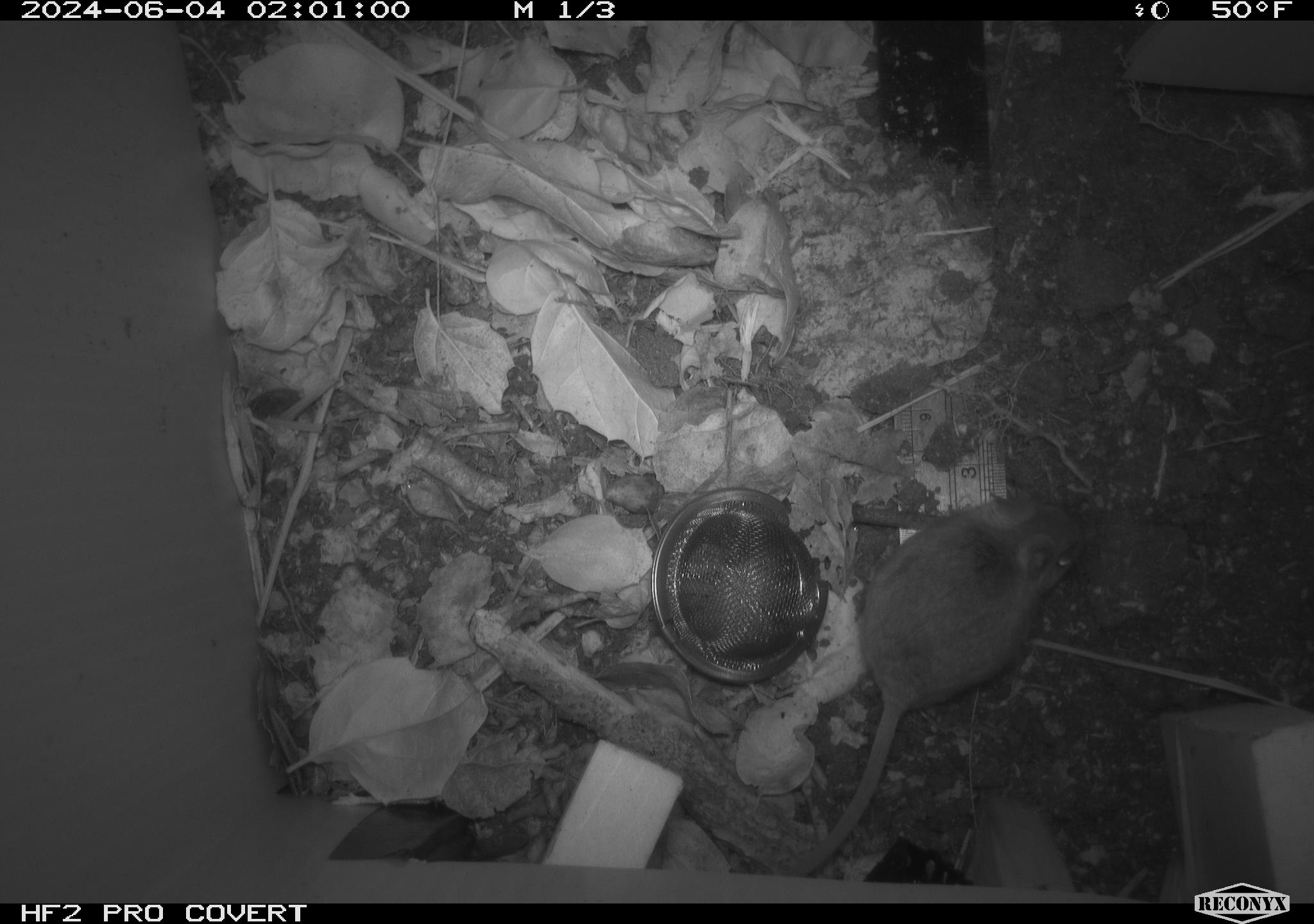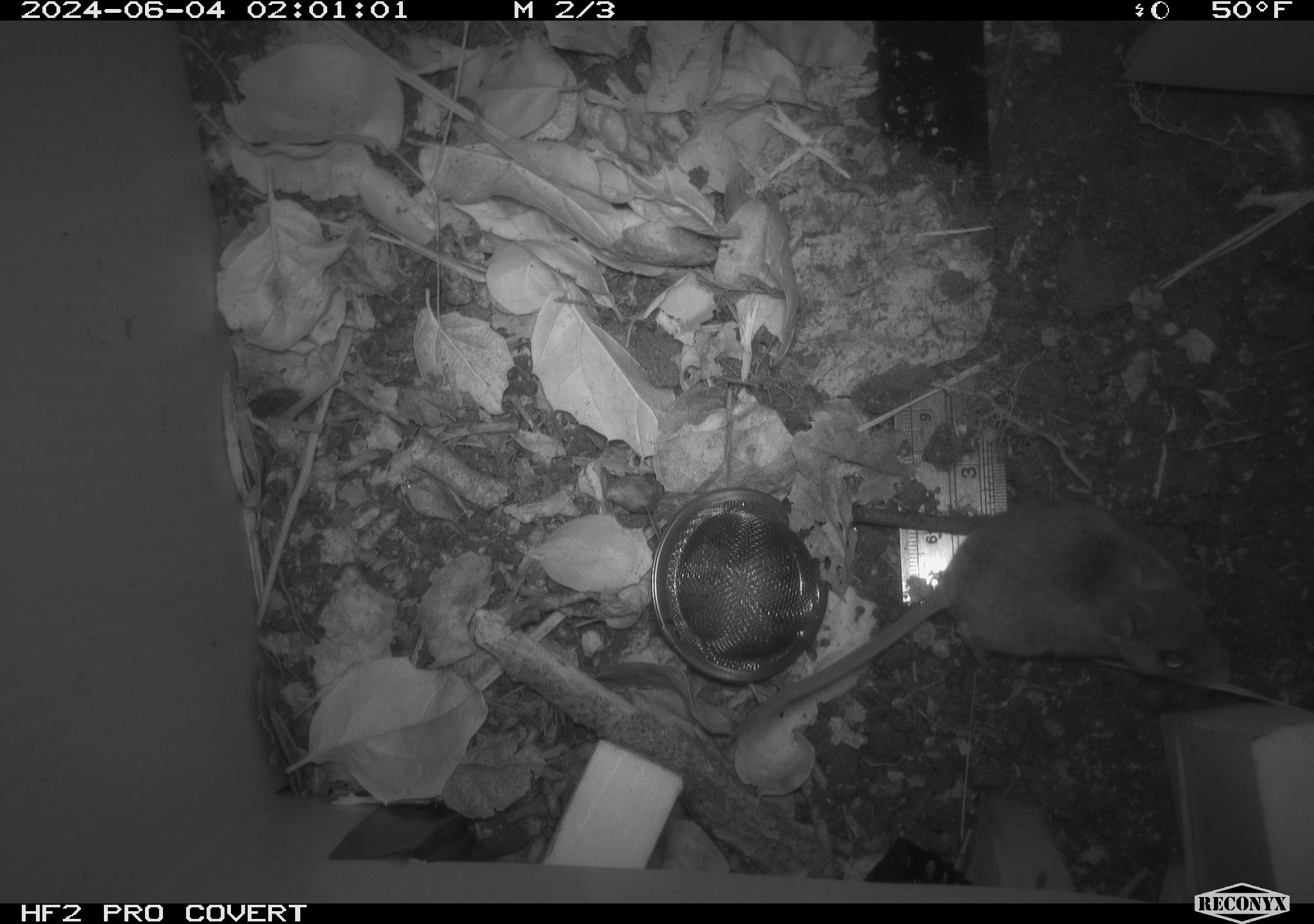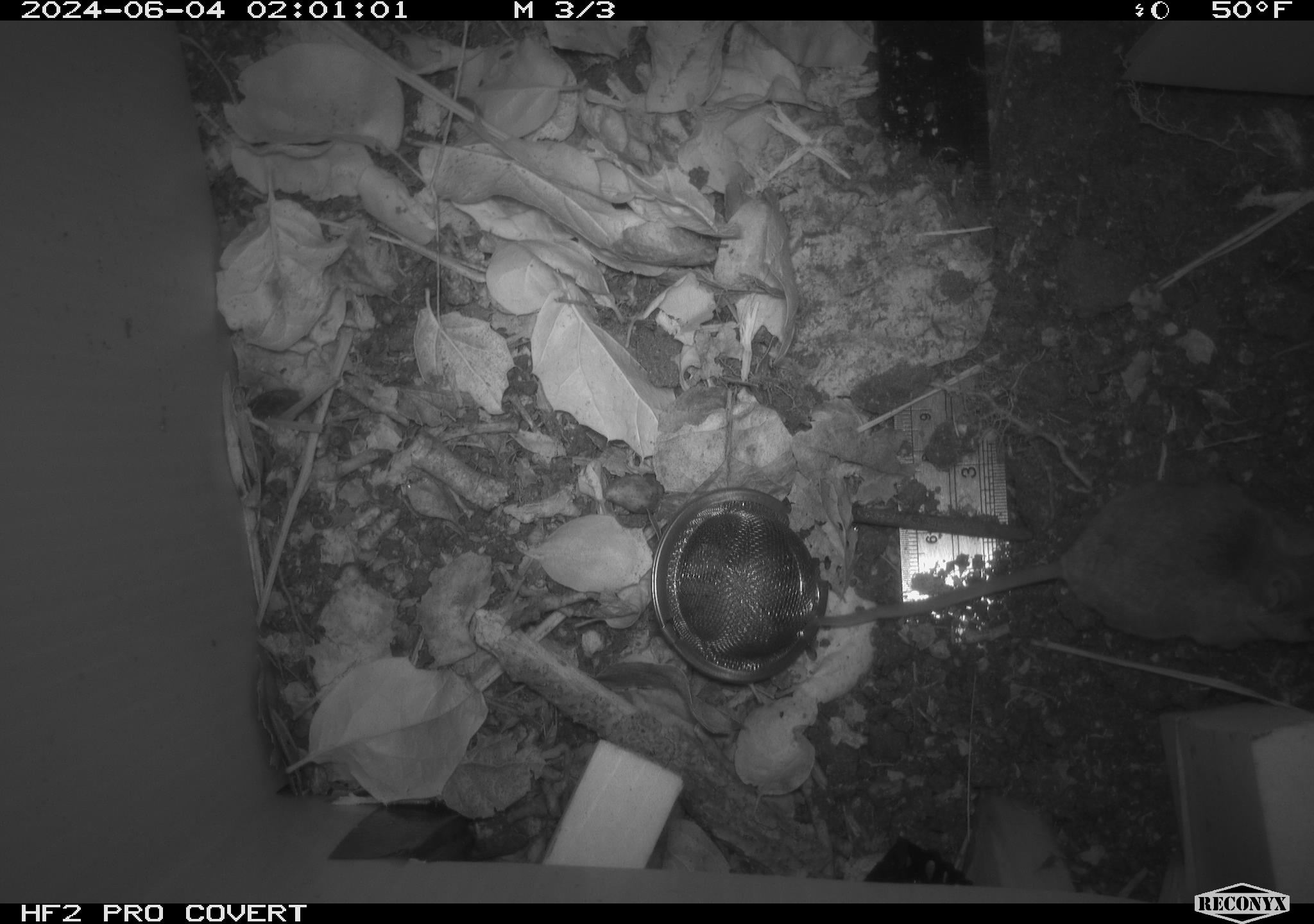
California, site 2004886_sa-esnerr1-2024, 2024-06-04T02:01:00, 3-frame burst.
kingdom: Animalia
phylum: Chordata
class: Mammalia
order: Rodentia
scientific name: Rodentia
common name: rodent